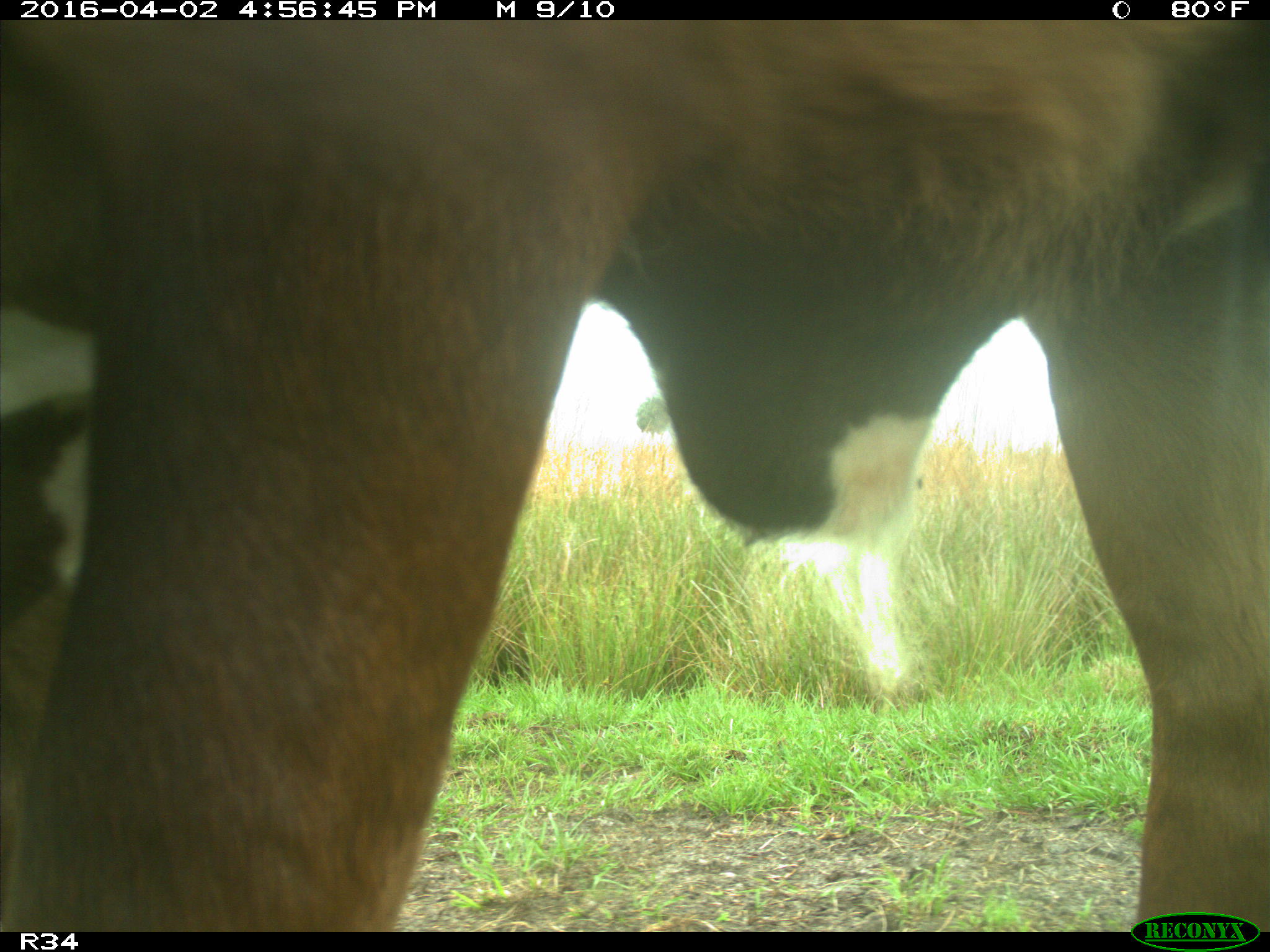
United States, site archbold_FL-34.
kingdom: Animalia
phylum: Chordata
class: Mammalia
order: Artiodactyla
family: Bovidae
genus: Bos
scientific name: Bos taurus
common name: domestic cow